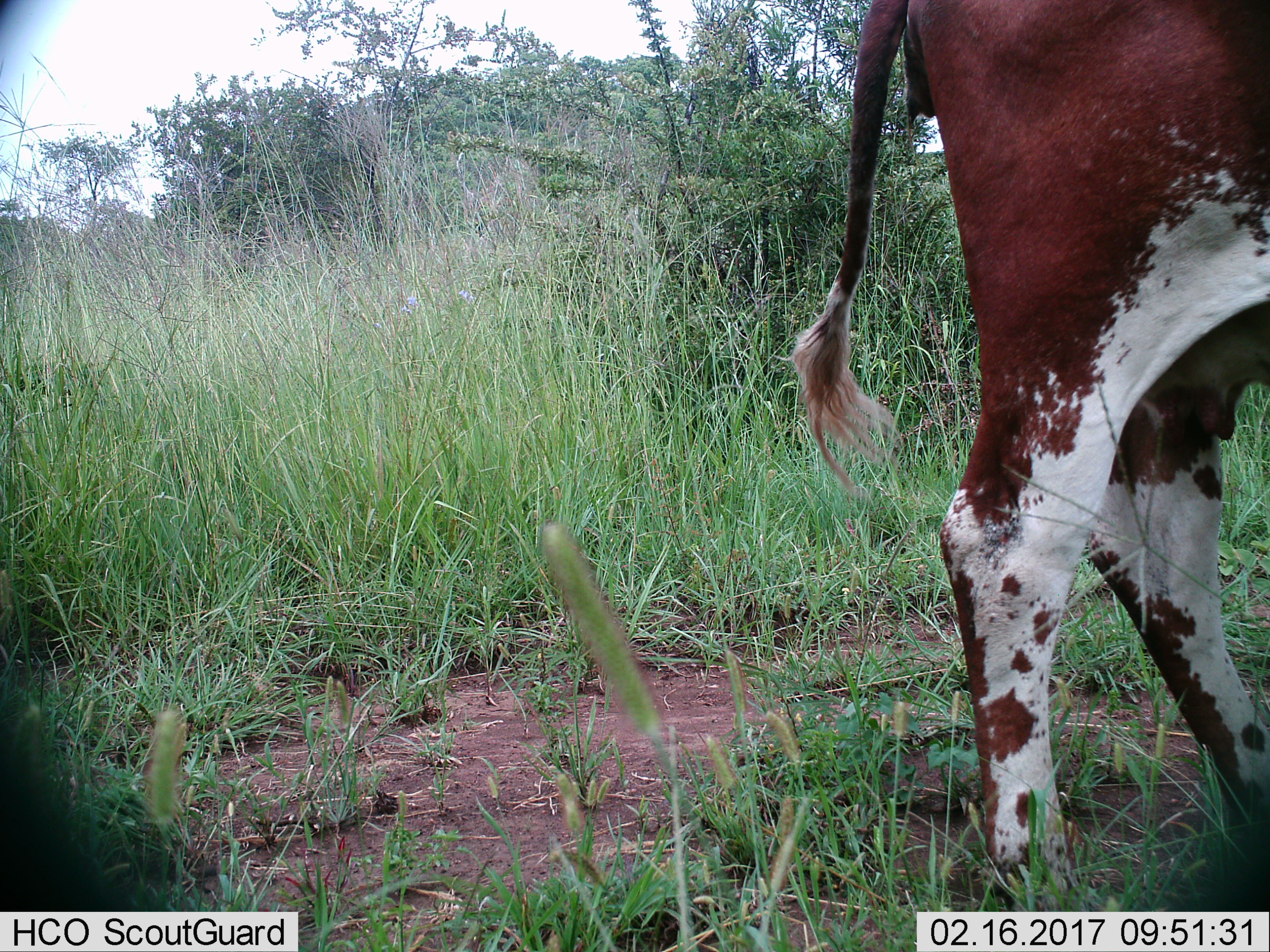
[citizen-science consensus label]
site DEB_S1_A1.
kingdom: Animalia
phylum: Chordata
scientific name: Vertebrata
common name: domestic animal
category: domesticanimal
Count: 1.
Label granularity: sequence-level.